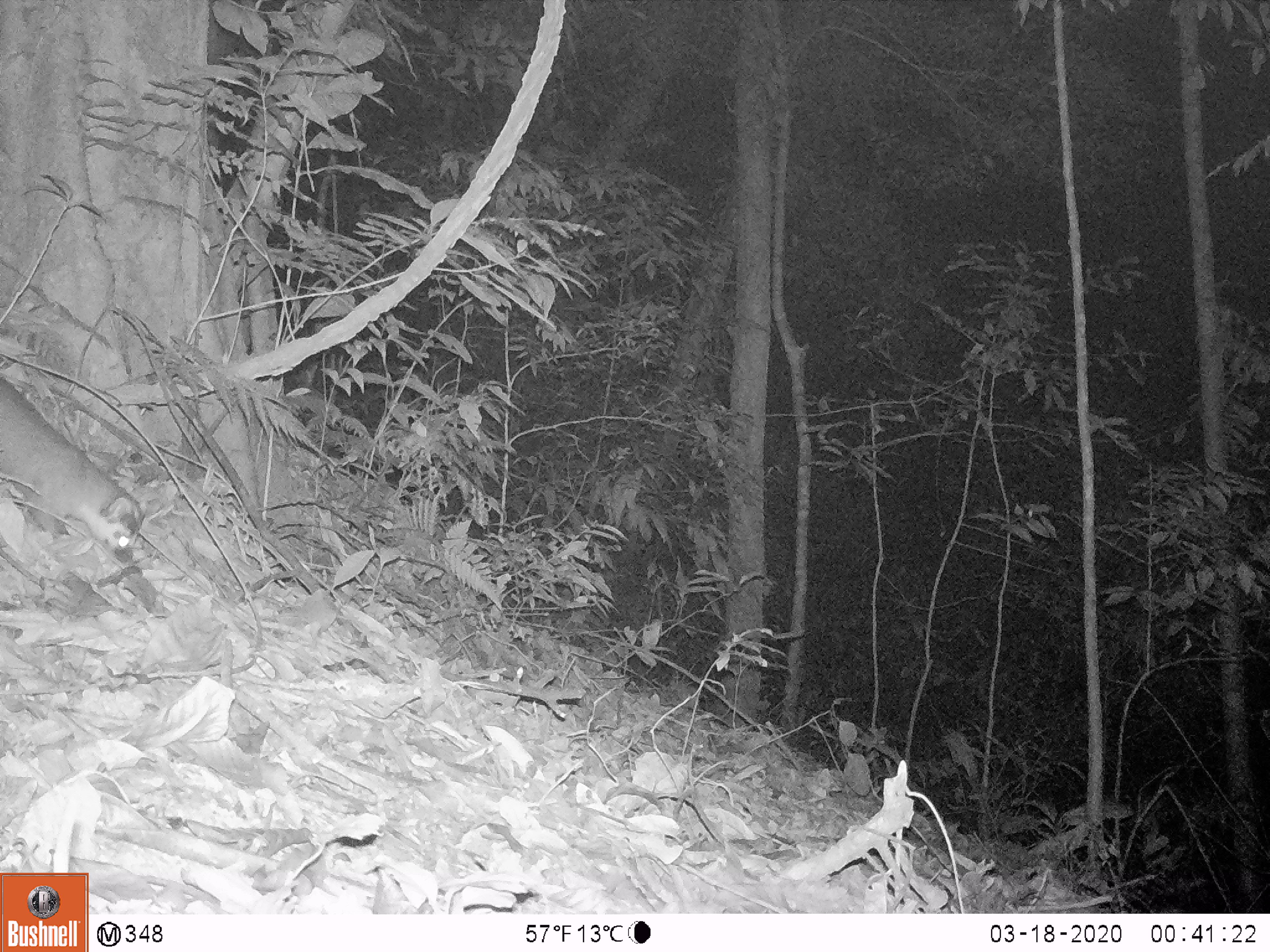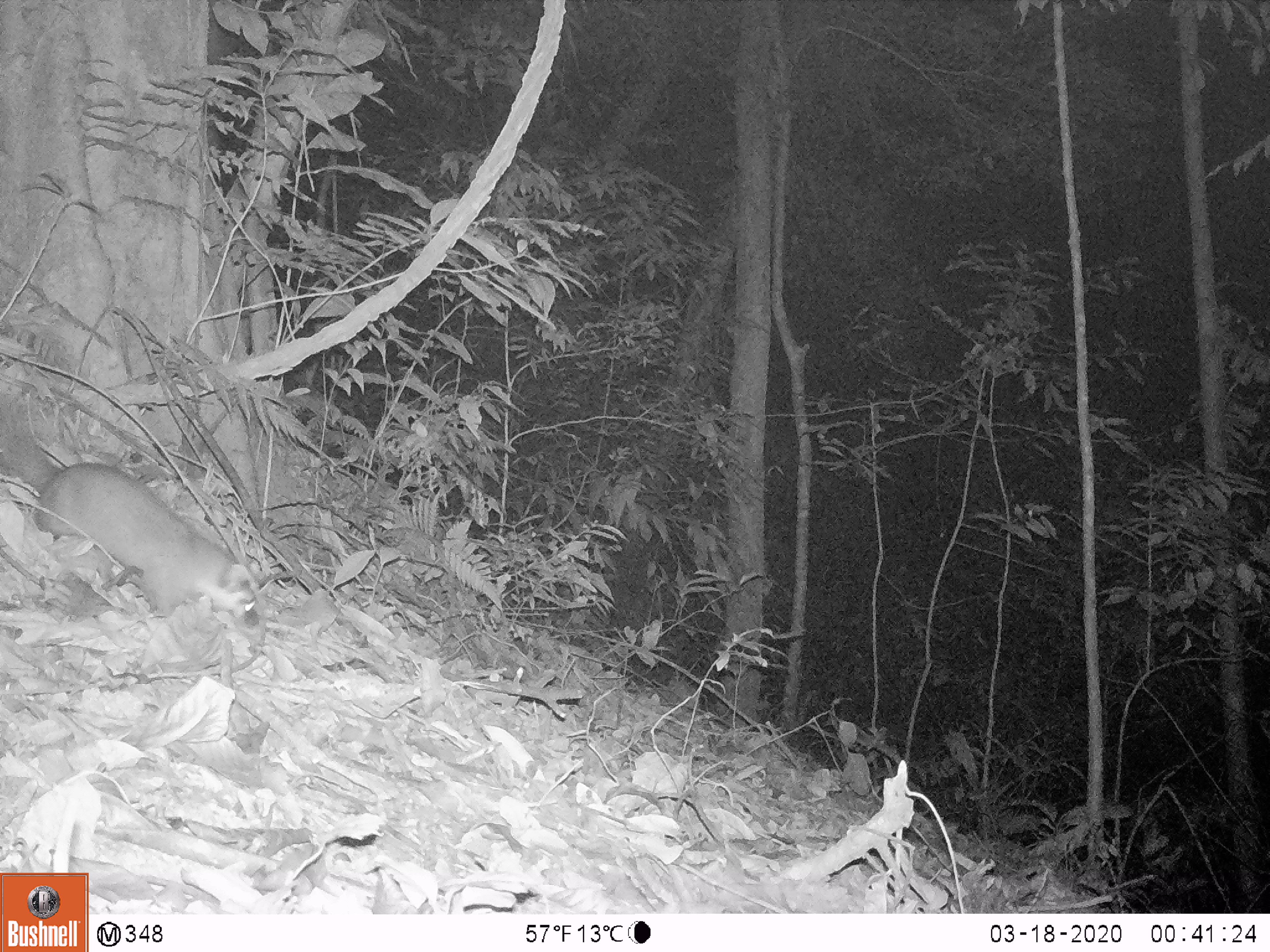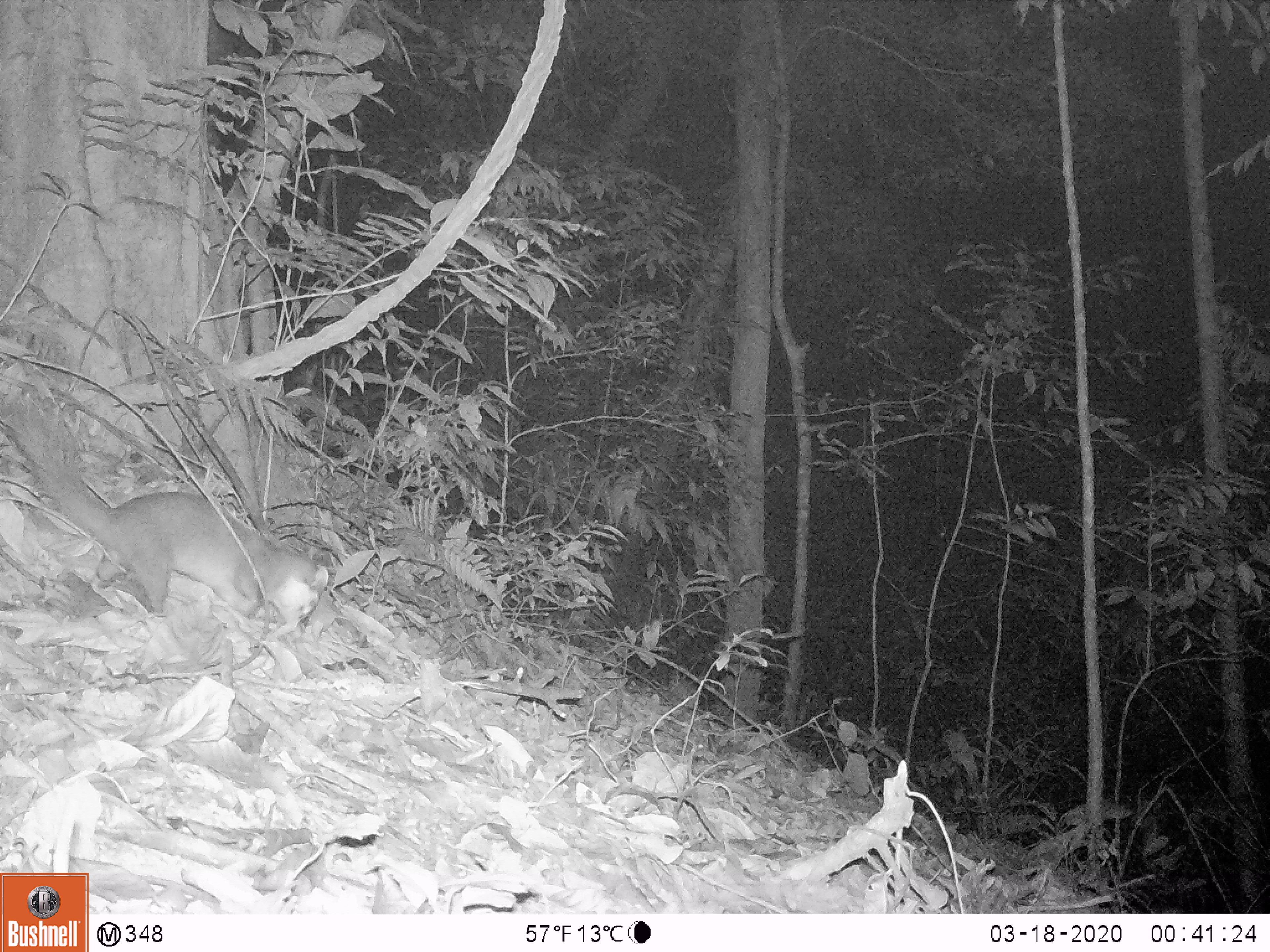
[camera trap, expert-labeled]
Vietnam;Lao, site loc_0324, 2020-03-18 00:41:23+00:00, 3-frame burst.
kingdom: Animalia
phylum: Chordata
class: Mammalia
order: Carnivora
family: Mustelidae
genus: Melogale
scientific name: Melogale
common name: ferret badger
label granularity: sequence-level